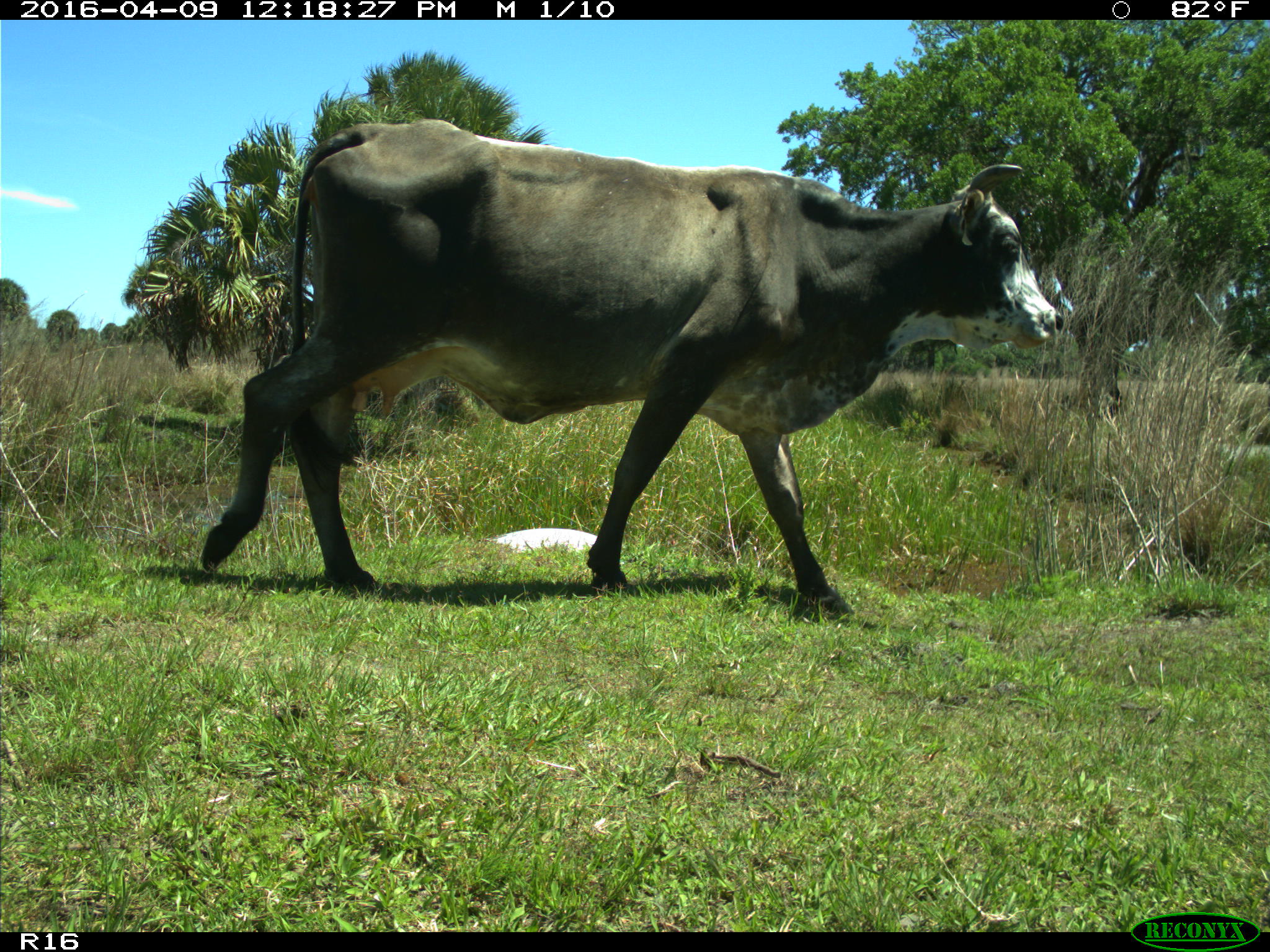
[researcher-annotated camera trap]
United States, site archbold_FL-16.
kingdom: Animalia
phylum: Chordata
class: Mammalia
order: Artiodactyla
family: Bovidae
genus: Bos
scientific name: Bos taurus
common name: domestic cow